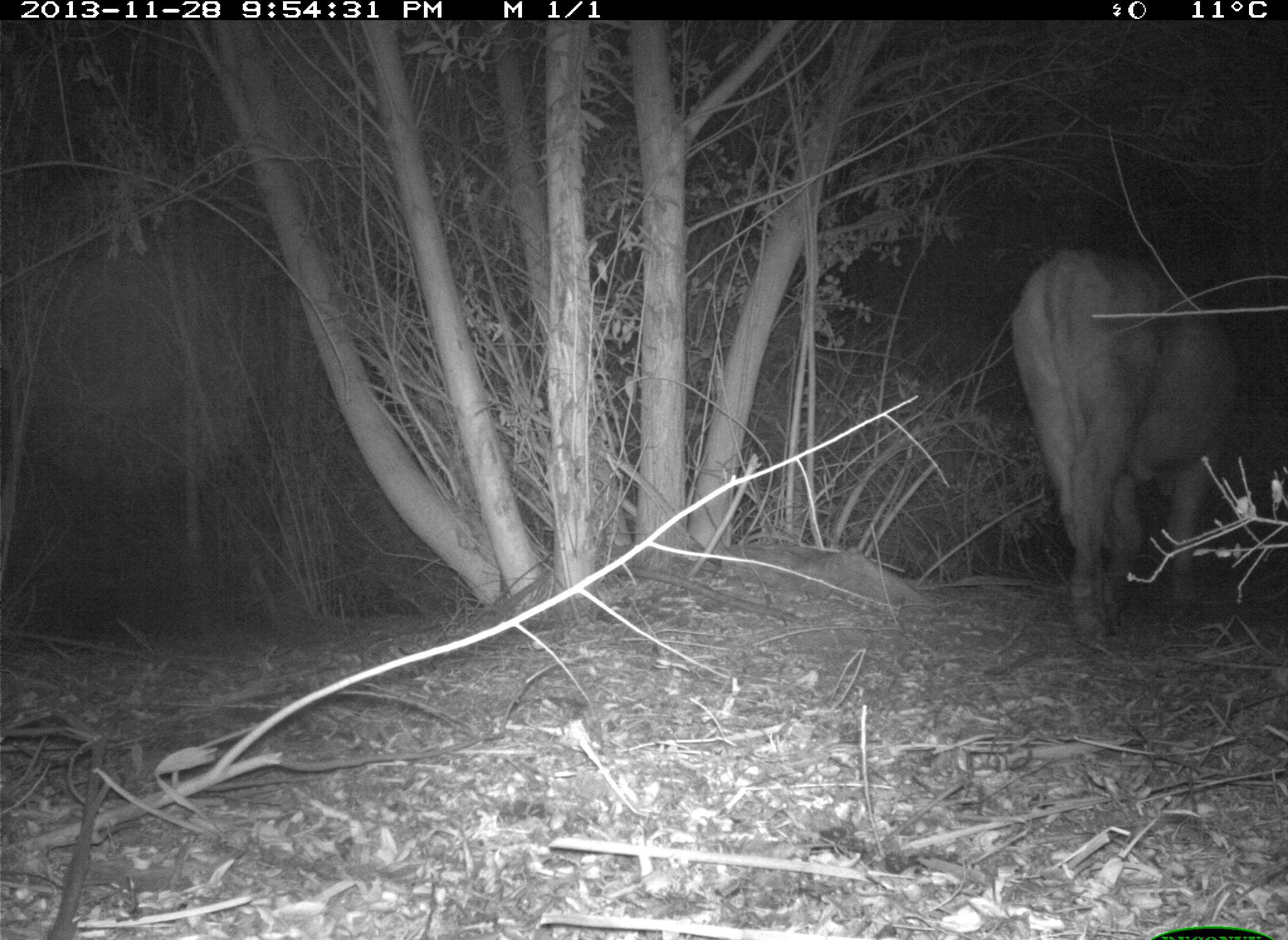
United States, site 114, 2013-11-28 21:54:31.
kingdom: Animalia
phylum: Chordata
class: Mammalia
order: Artiodactyla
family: Bovidae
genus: Bos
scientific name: Bos taurus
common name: cow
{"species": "cow (Bos taurus)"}